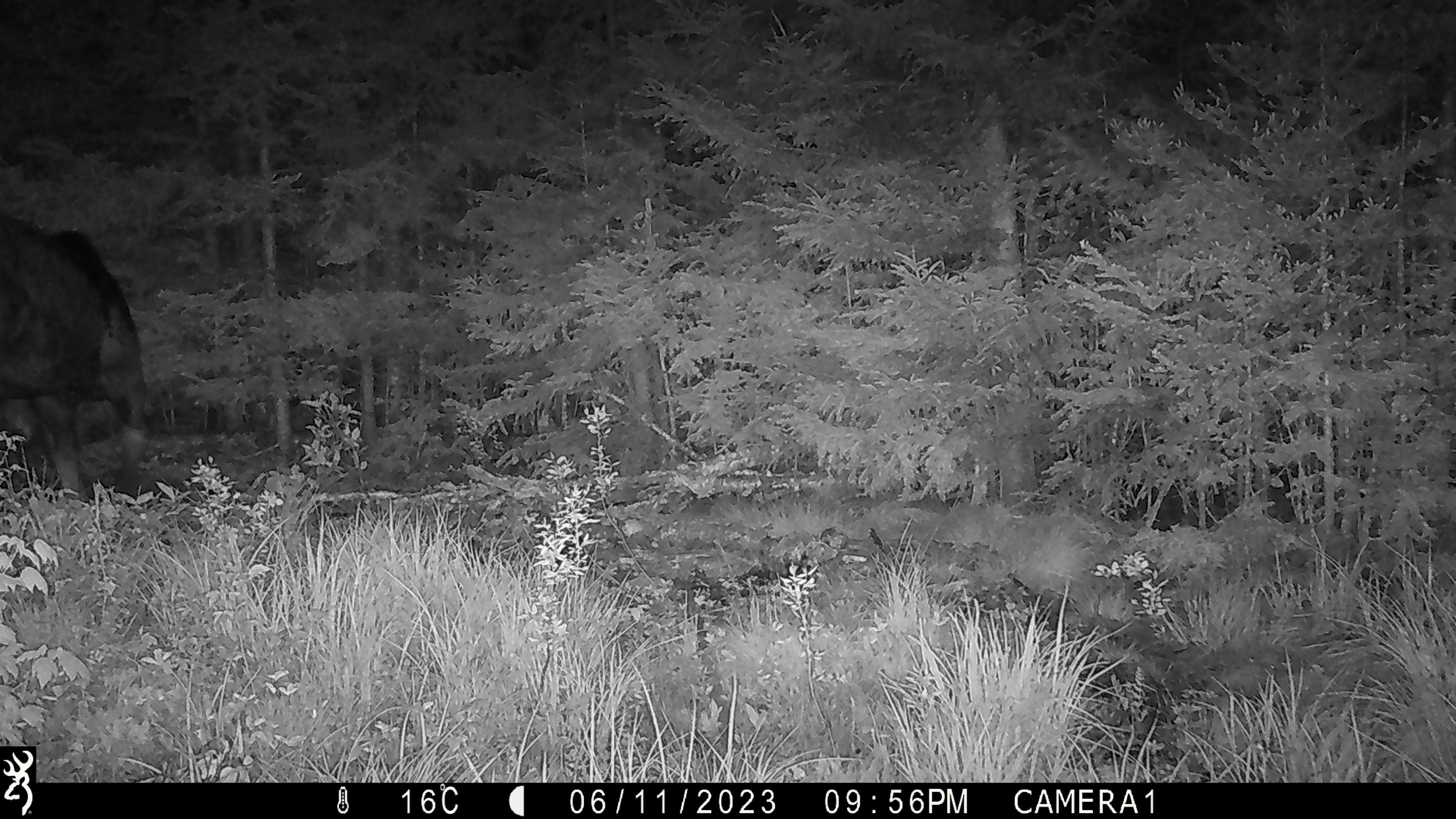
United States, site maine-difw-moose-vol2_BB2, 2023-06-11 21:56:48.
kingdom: Animalia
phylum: Chordata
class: Mammalia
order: Artiodactyla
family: Cervidae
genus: Alces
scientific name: Alces alces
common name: moose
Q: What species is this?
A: Moose (Alces alces).